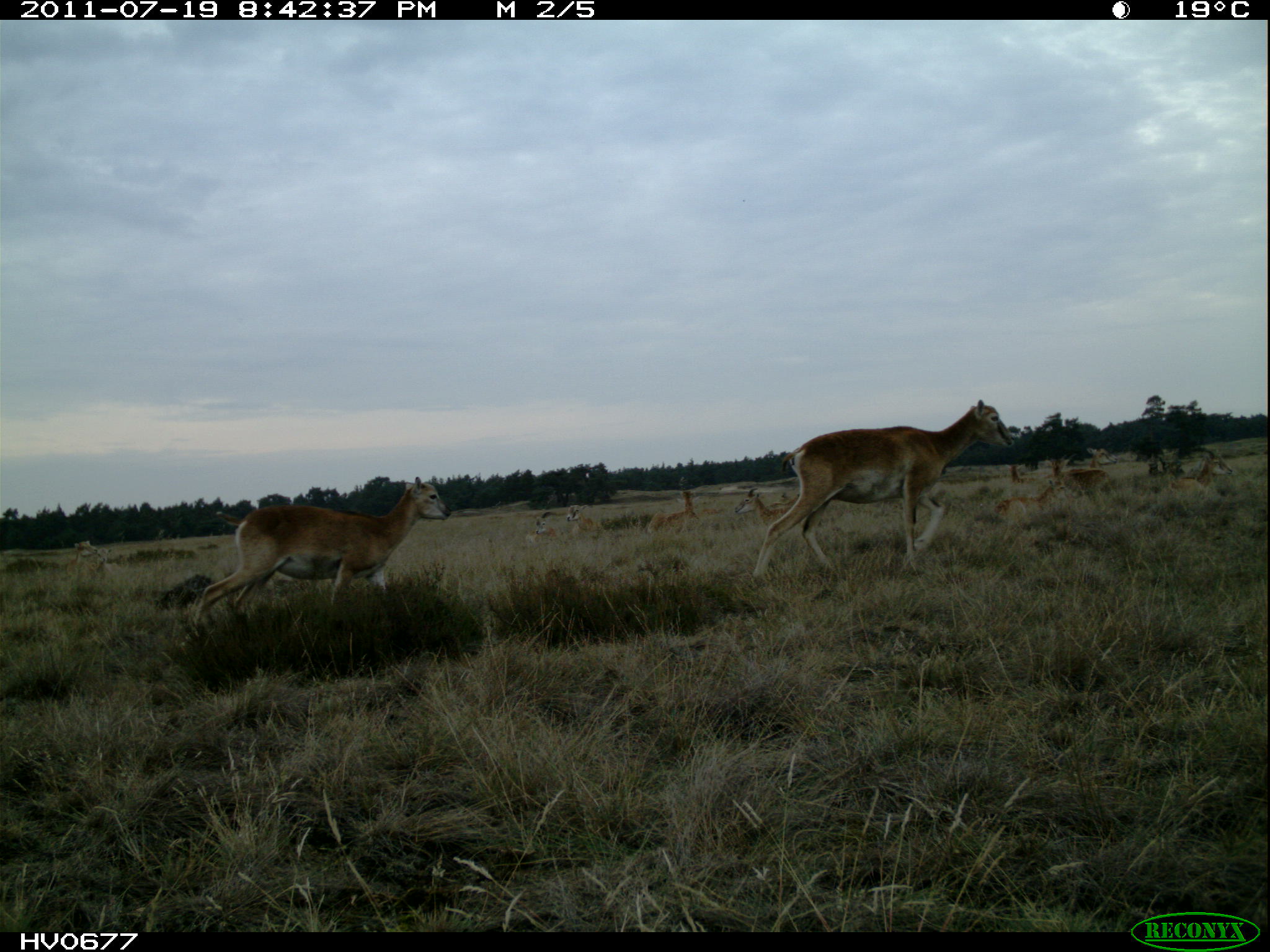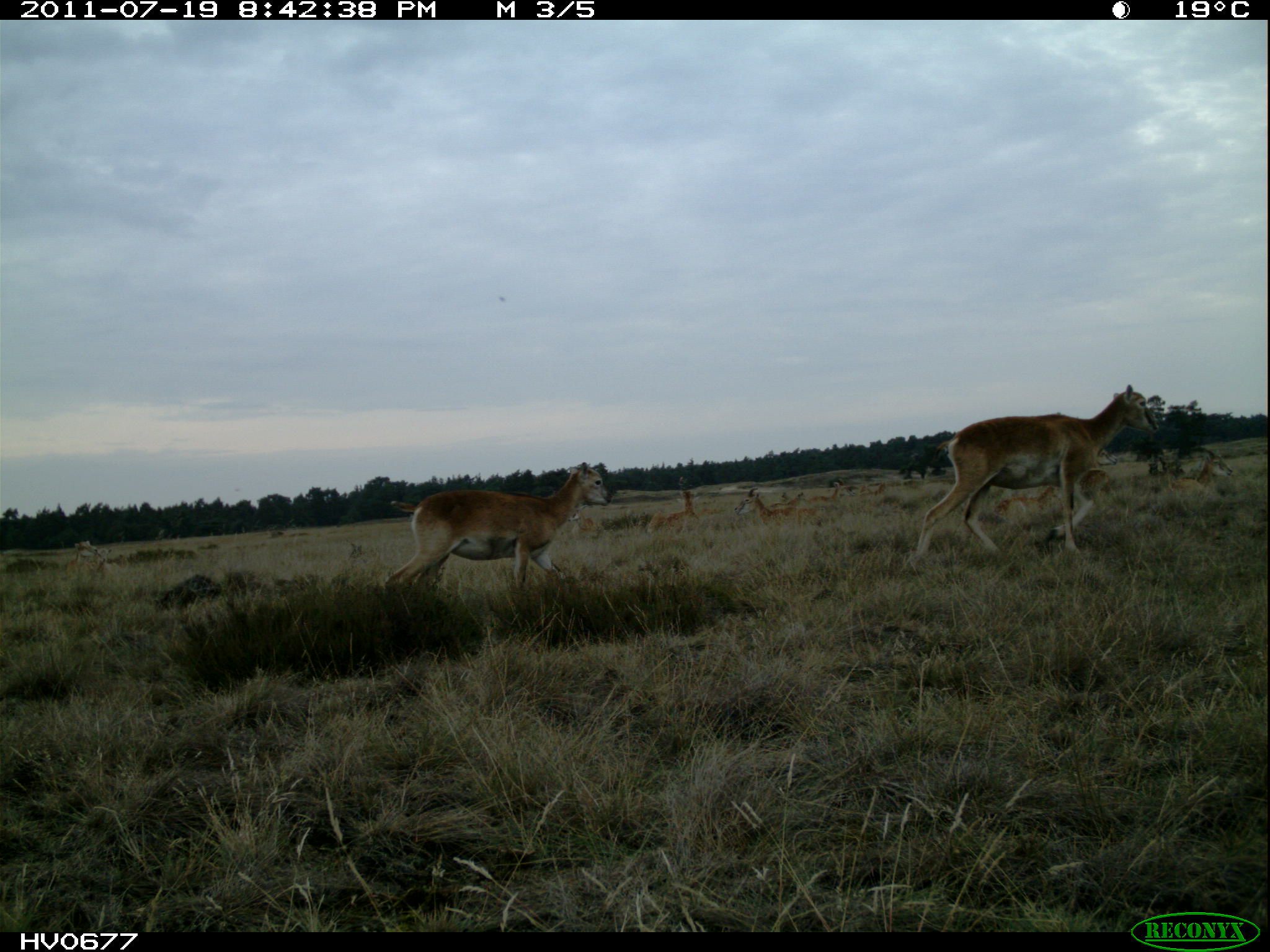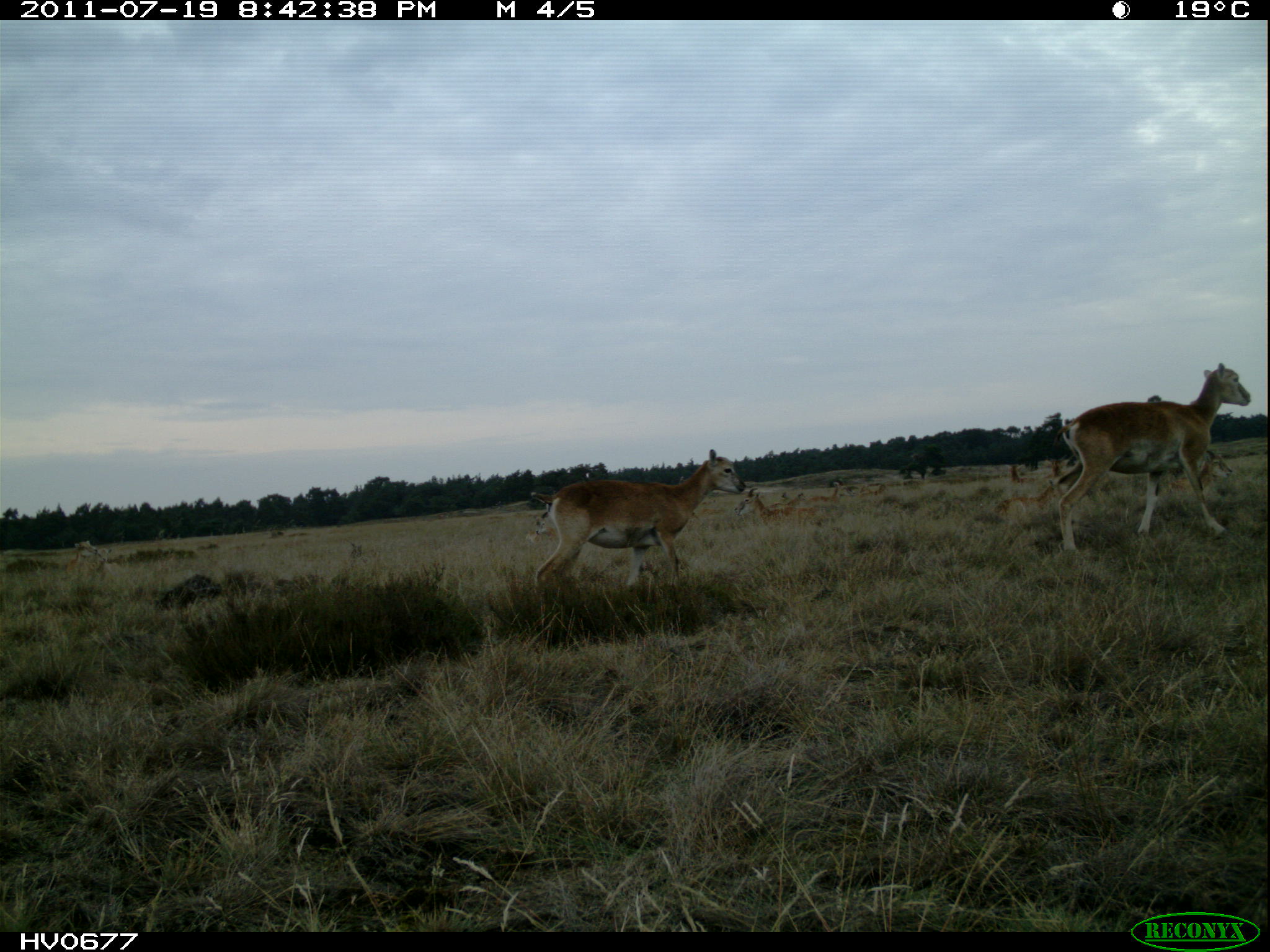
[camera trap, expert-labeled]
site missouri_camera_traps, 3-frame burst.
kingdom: Animalia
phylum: Chordata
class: Mammalia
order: Artiodactyla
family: Bovidae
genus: Ovis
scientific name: Ovis ammon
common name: mouflon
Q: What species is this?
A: Mouflon (Ovis ammon).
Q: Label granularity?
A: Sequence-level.